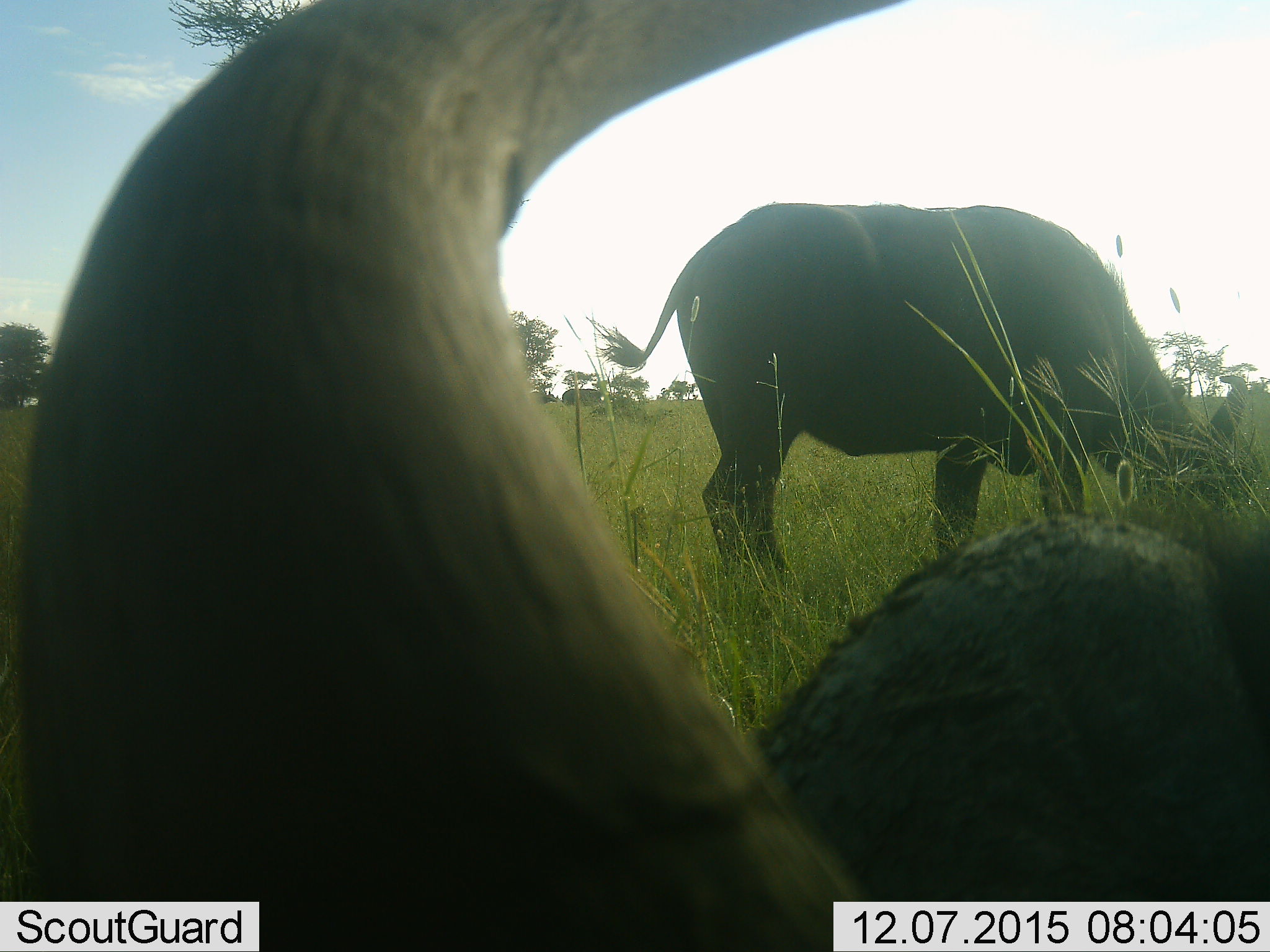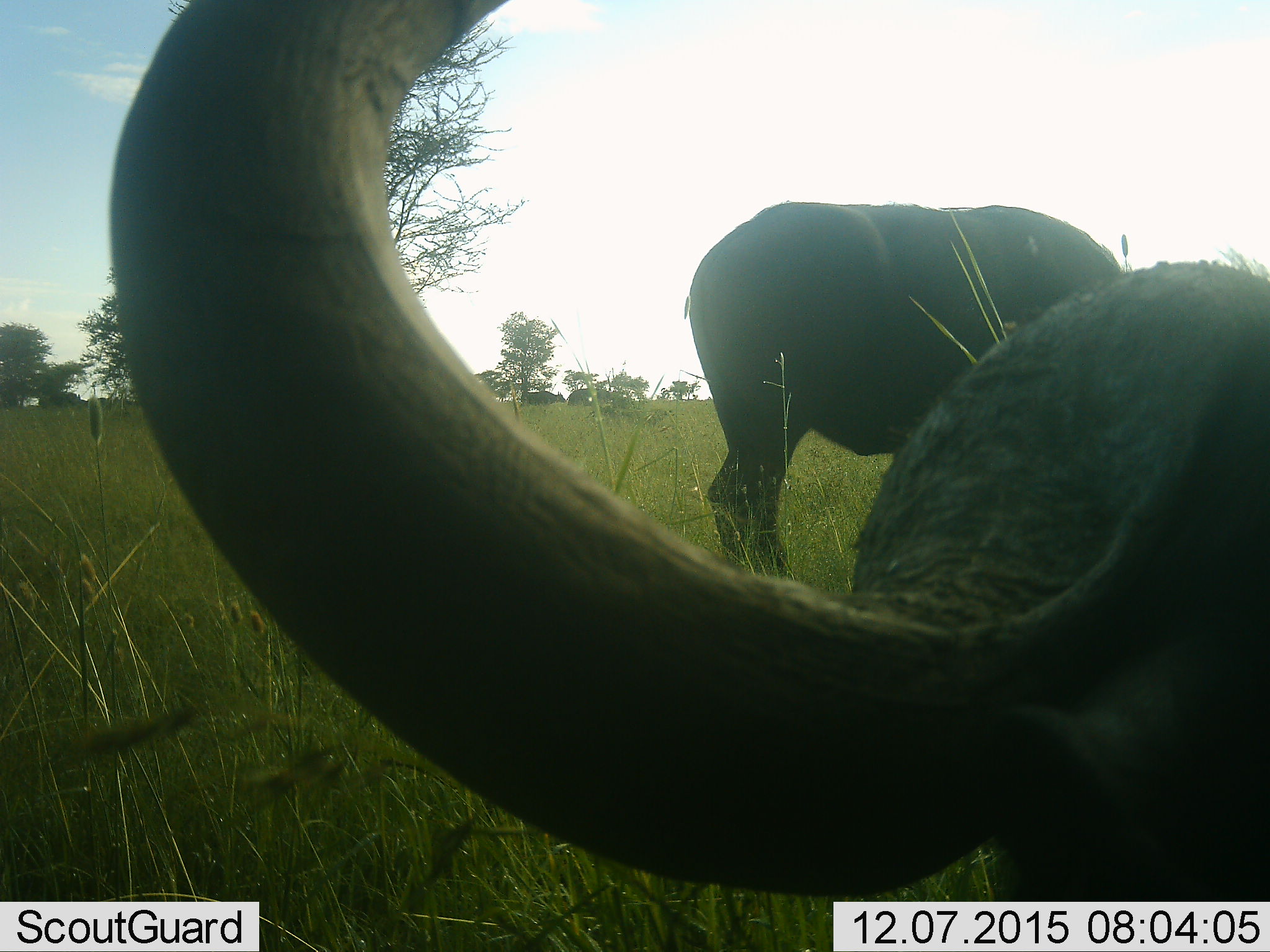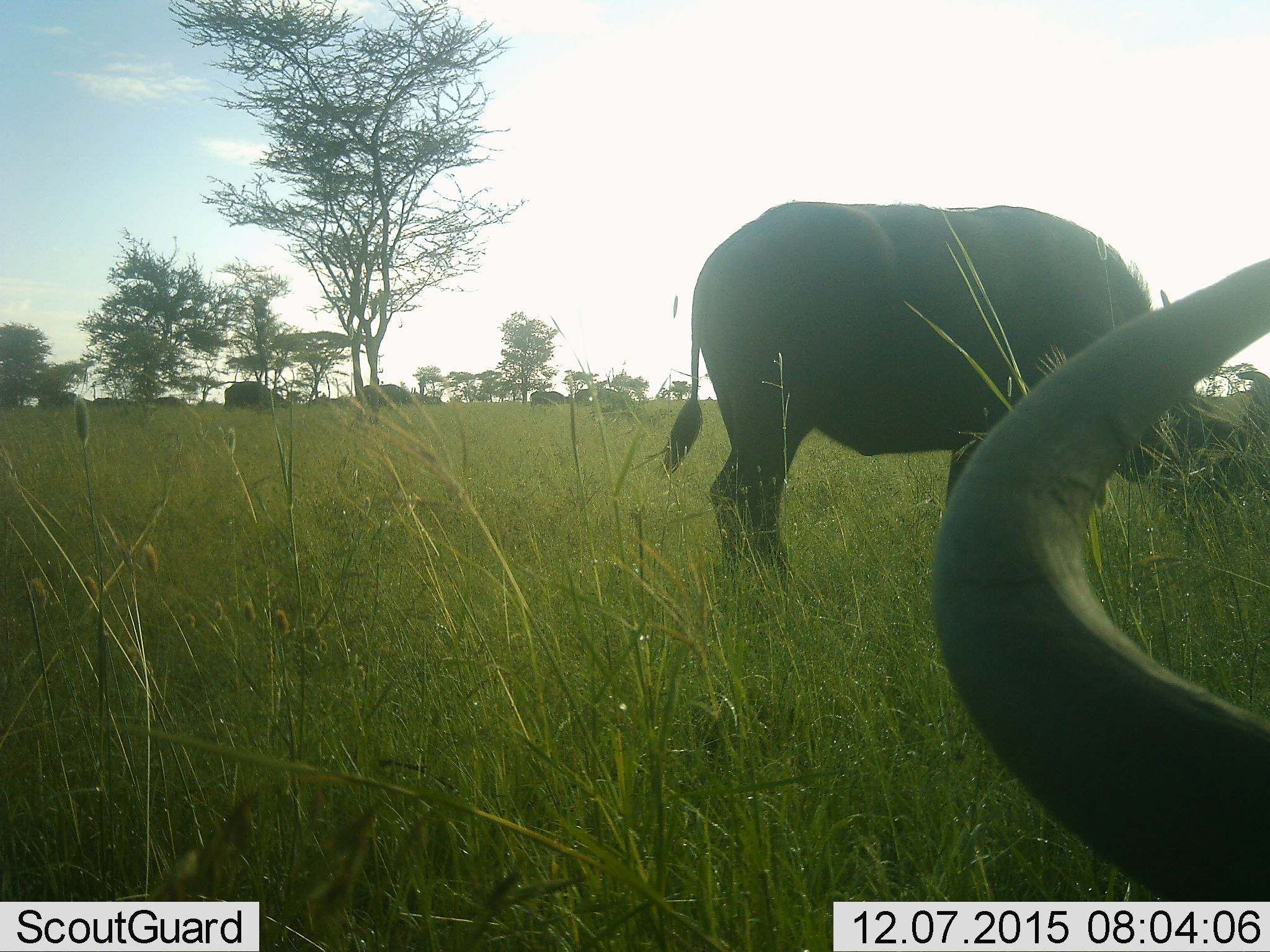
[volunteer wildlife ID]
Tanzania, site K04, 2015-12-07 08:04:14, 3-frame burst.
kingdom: Animalia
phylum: Chordata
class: Mammalia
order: Artiodactyla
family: Bovidae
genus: Syncerus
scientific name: Syncerus caffer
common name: cape buffalo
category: buffalo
Buffalo (cape buffalo) (Syncerus caffer), count 7. Behavior (volunteer vote fractions): standing 50%, resting 38%, moving 88%, interacting 0%. Young present (vote fraction): 0%. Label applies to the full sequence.